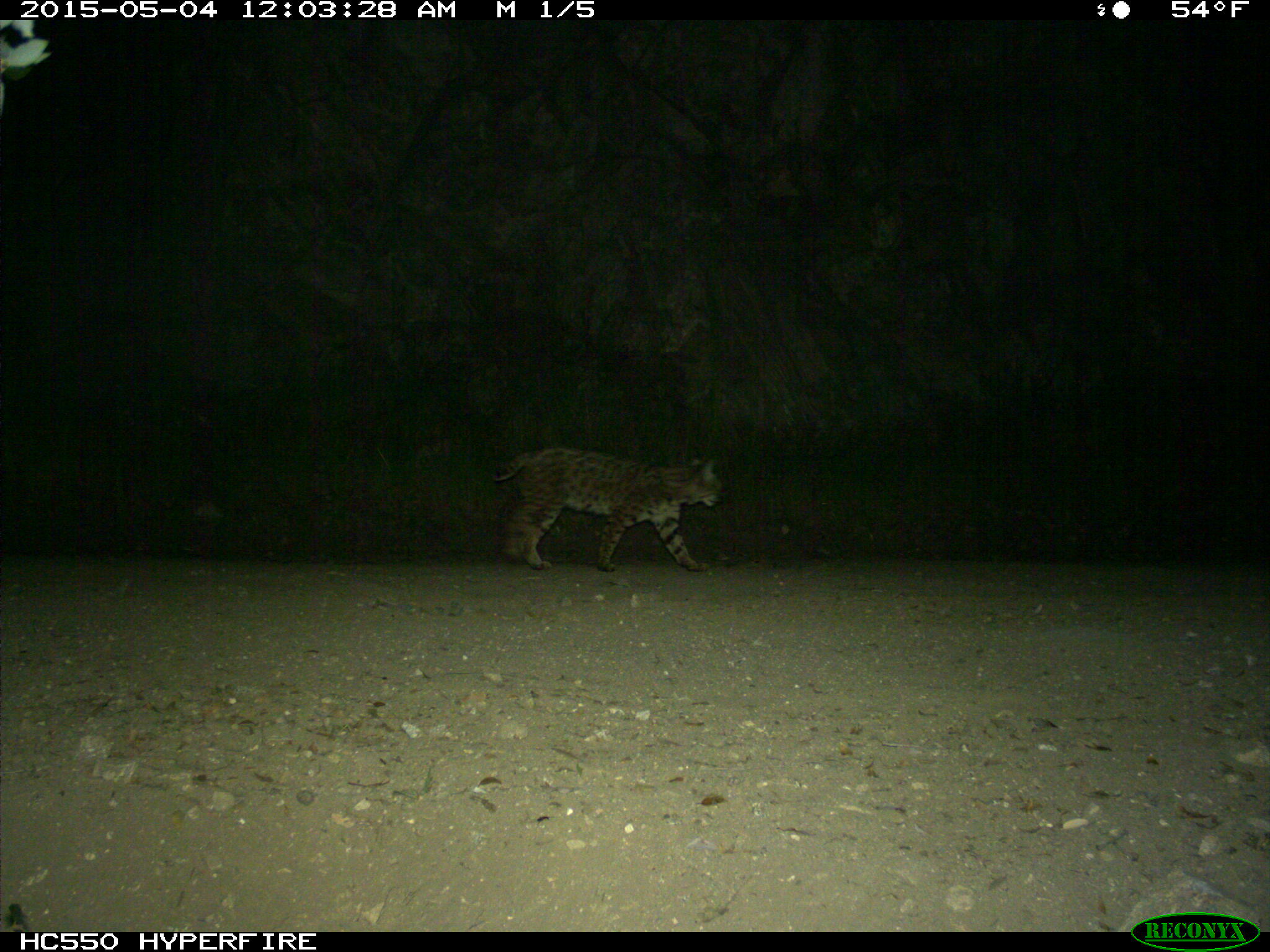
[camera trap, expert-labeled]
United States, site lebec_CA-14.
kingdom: Animalia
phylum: Chordata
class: Mammalia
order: Carnivora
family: Felidae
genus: Lynx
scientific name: Lynx rufus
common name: bobcat